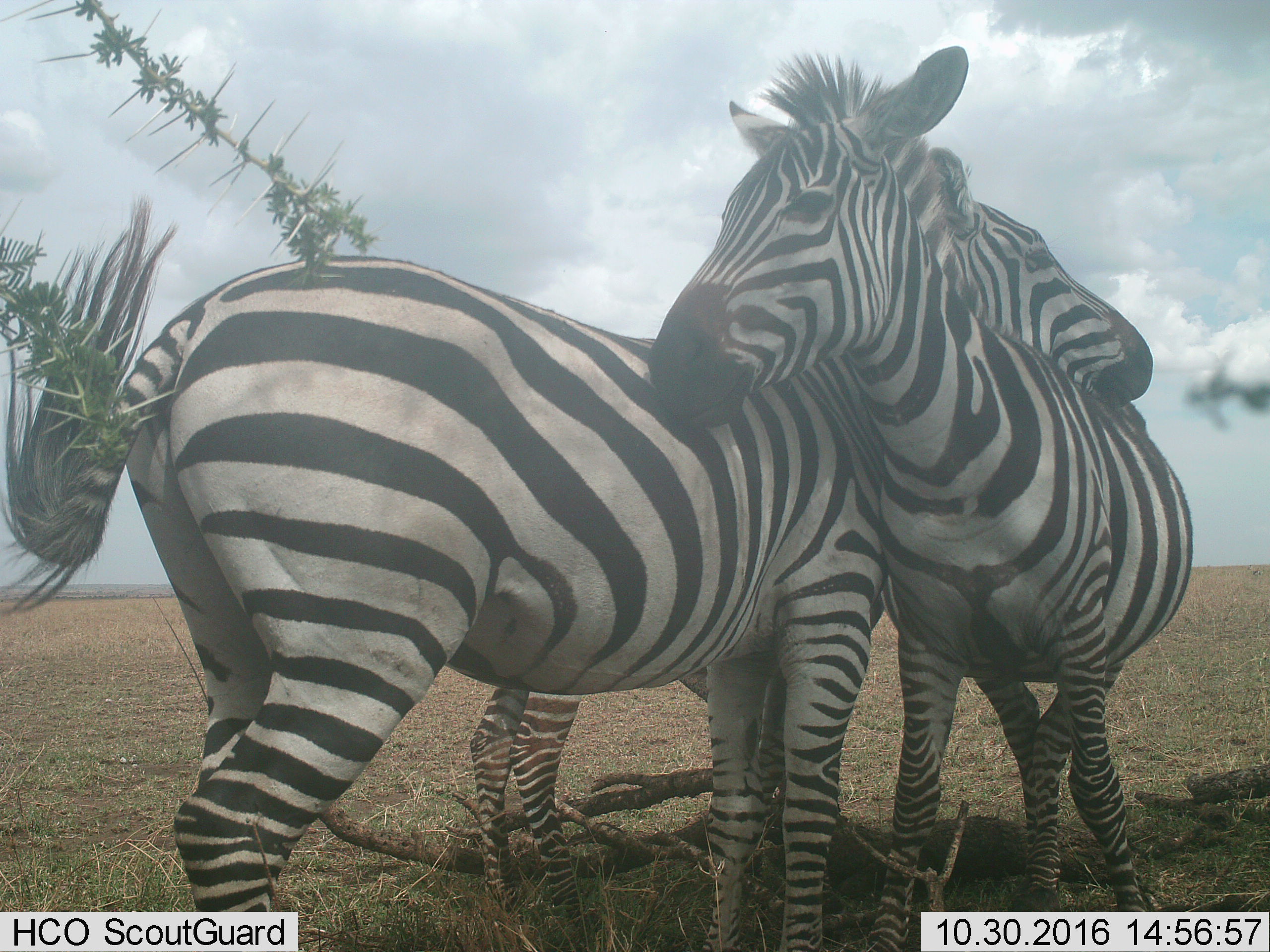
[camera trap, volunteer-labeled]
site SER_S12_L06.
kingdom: Animalia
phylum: Chordata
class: Mammalia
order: Perissodactyla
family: Equidae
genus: Equus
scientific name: Equus quagga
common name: plains zebra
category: zebraplains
Zebraplains (plains zebra) (Equus quagga), count 3. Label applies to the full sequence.